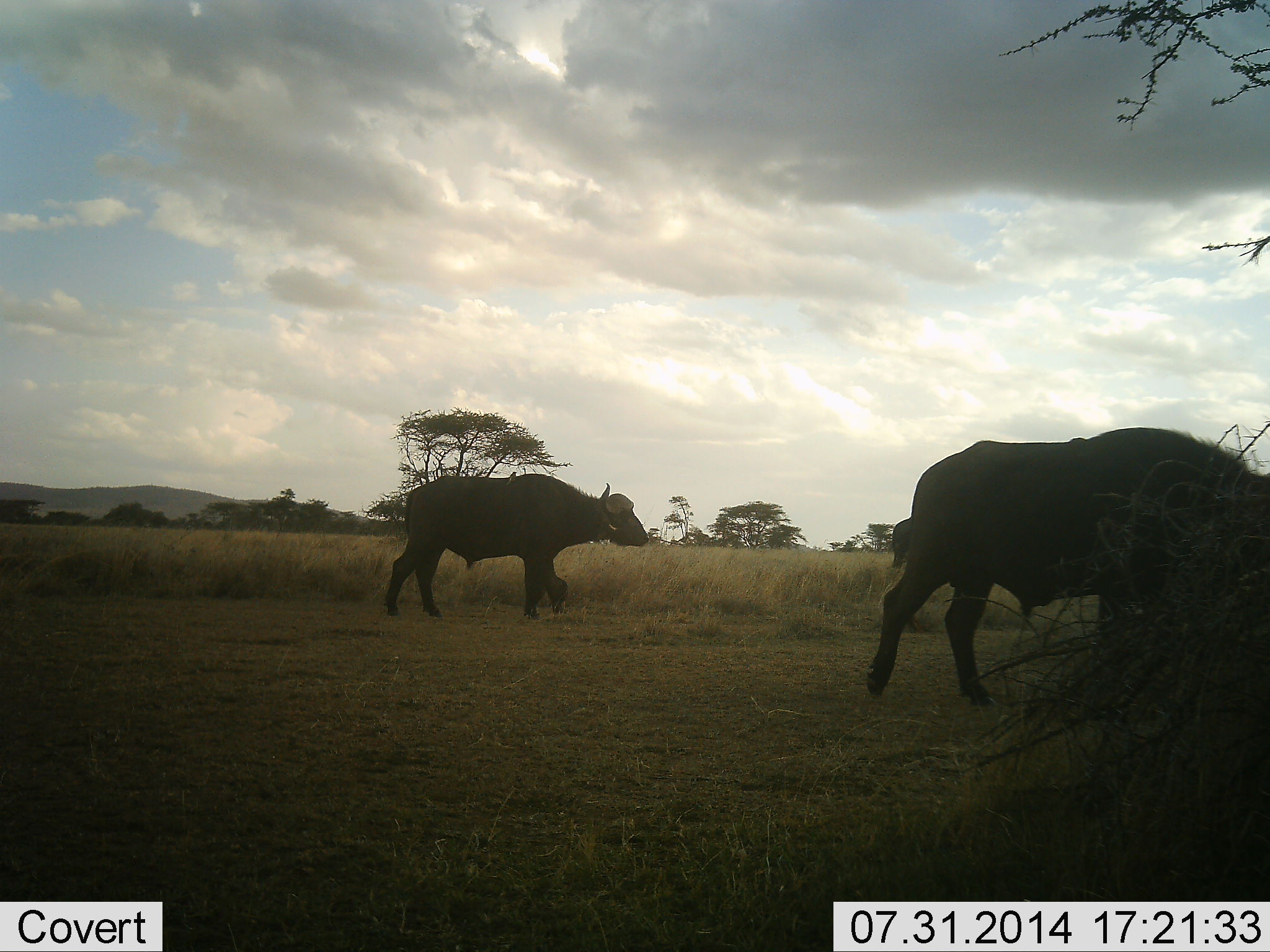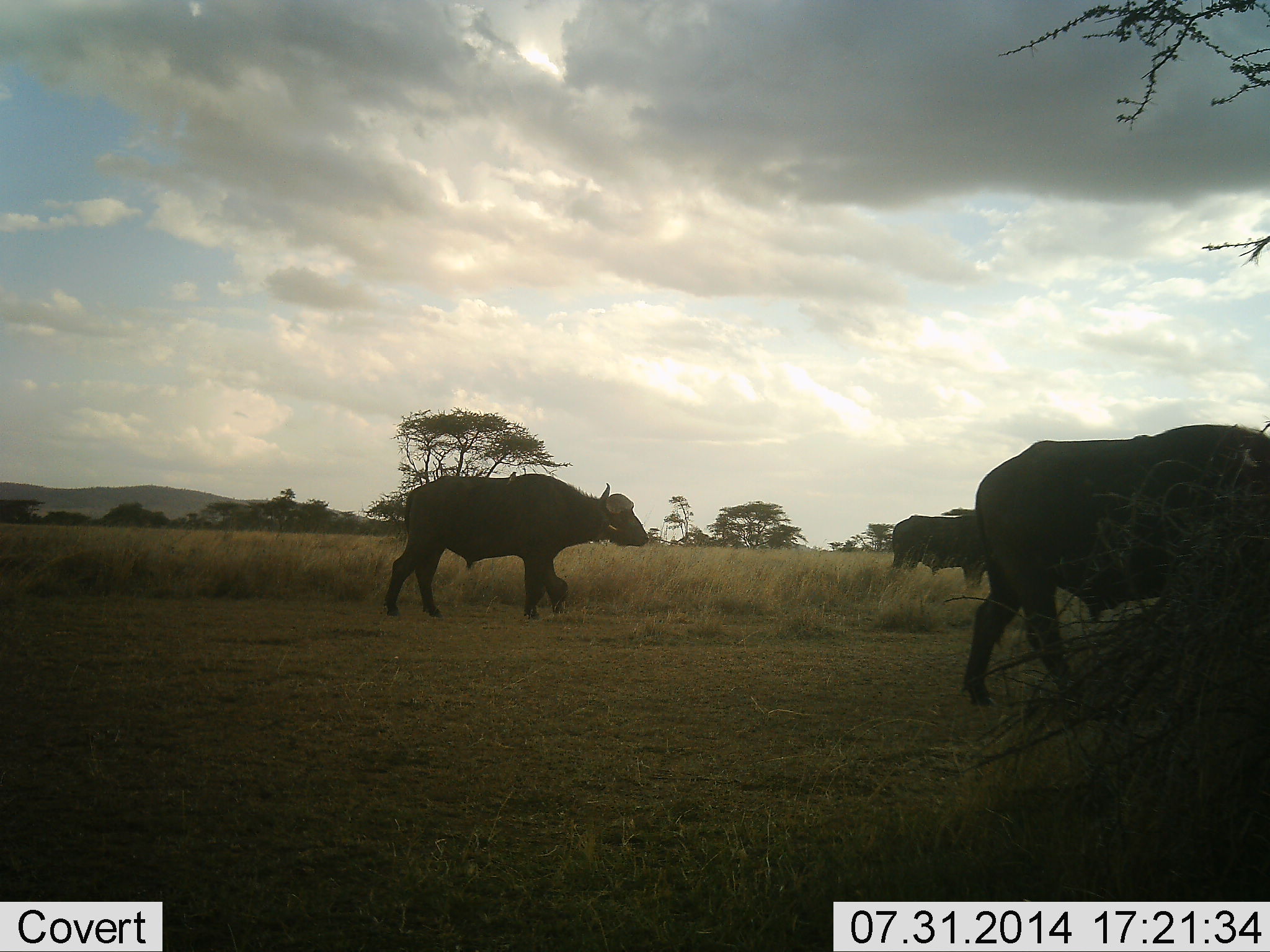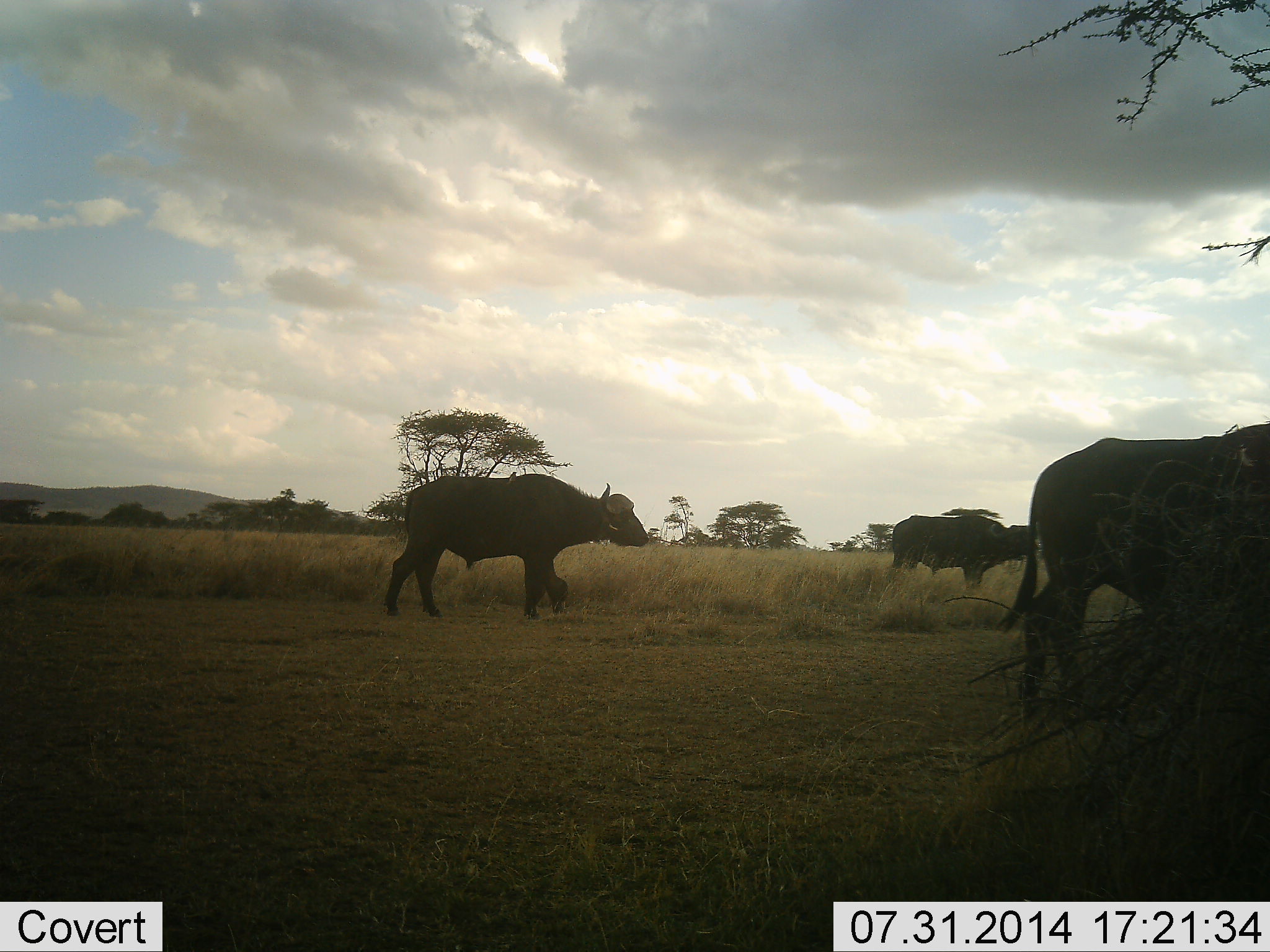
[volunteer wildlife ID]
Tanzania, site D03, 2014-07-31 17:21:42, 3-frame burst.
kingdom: Animalia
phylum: Chordata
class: Mammalia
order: Artiodactyla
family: Bovidae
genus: Syncerus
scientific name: Syncerus caffer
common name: cape buffalo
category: buffalo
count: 3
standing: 64%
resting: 0%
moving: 91%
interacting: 0%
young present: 0%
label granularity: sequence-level